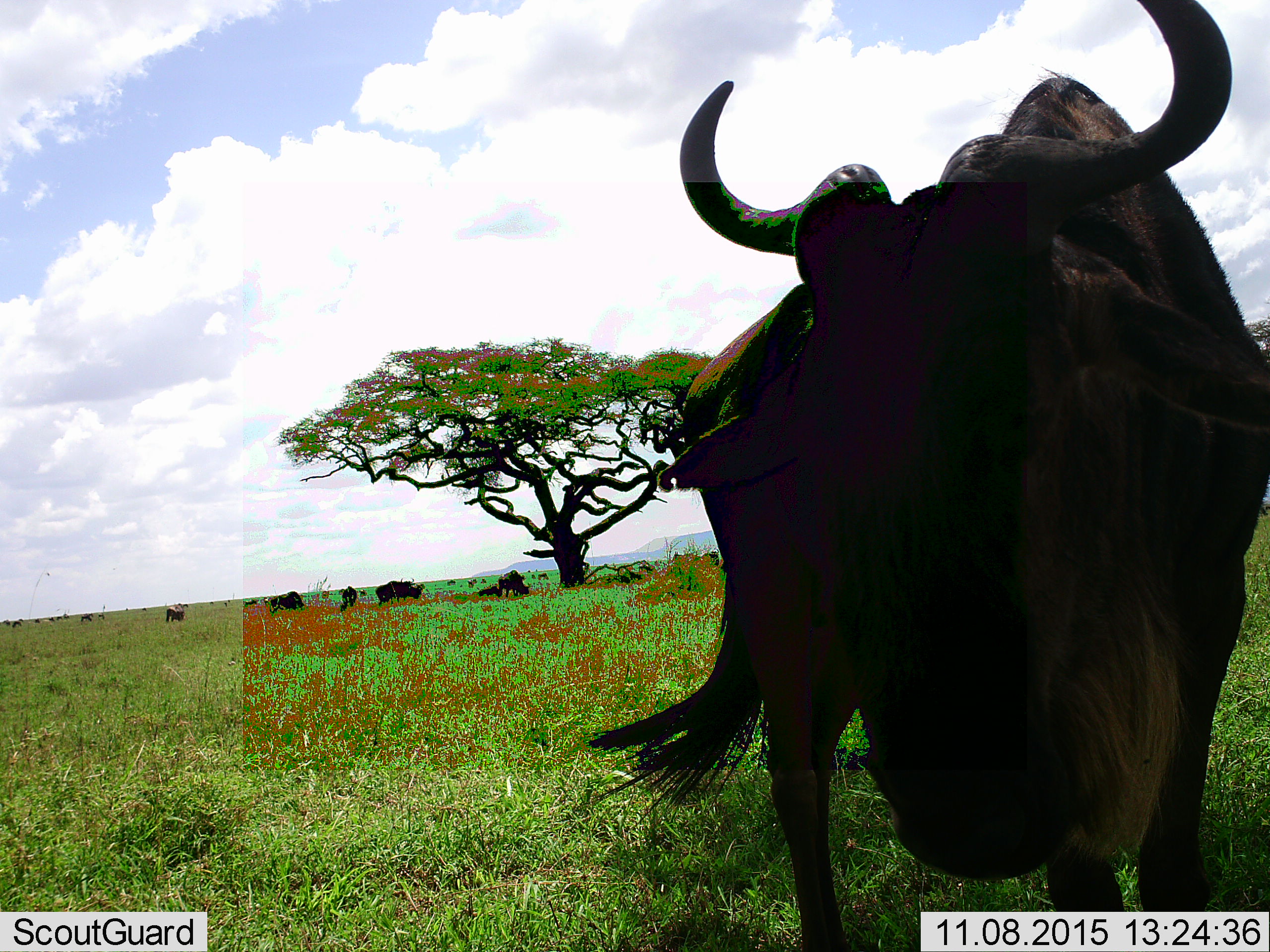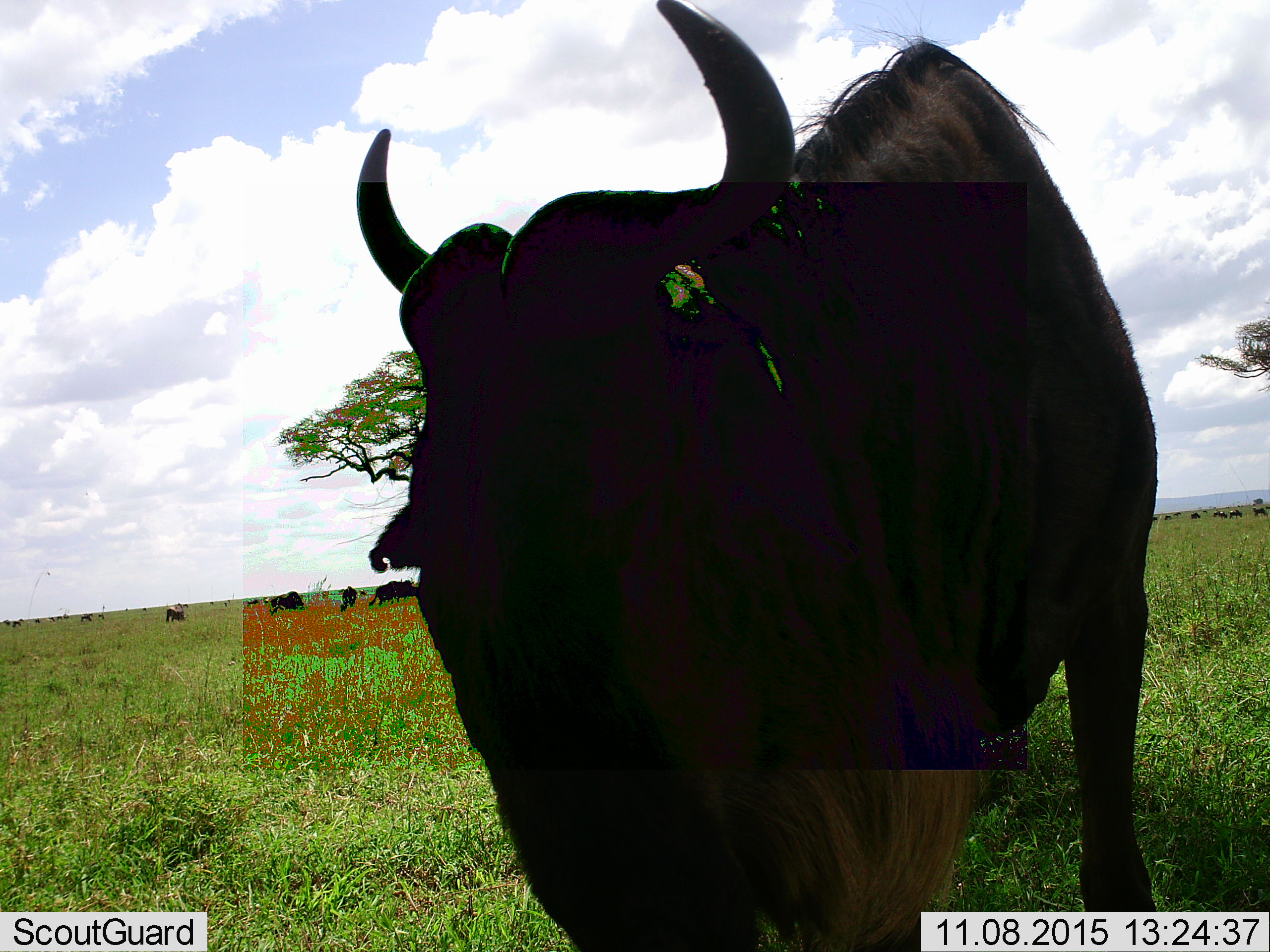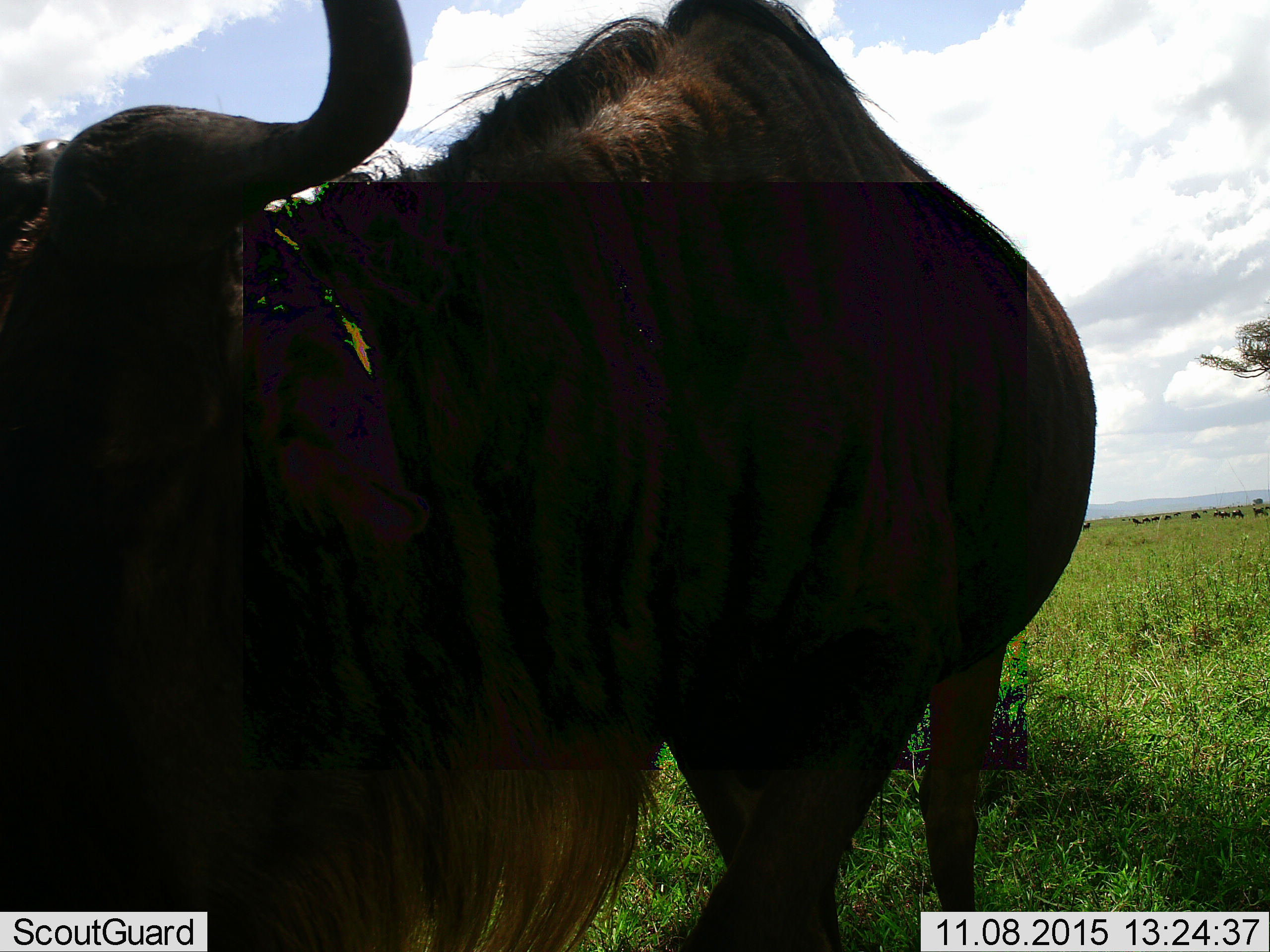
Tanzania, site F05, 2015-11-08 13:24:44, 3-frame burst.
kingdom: Animalia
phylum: Chordata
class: Mammalia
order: Artiodactyla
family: Bovidae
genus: Connochaetes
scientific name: Connochaetes taurinus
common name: blue wildebeest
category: wildebeest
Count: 11-50.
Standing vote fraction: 75%.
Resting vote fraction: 19%.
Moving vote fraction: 69%.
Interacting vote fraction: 0%.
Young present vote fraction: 0%.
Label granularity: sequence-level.